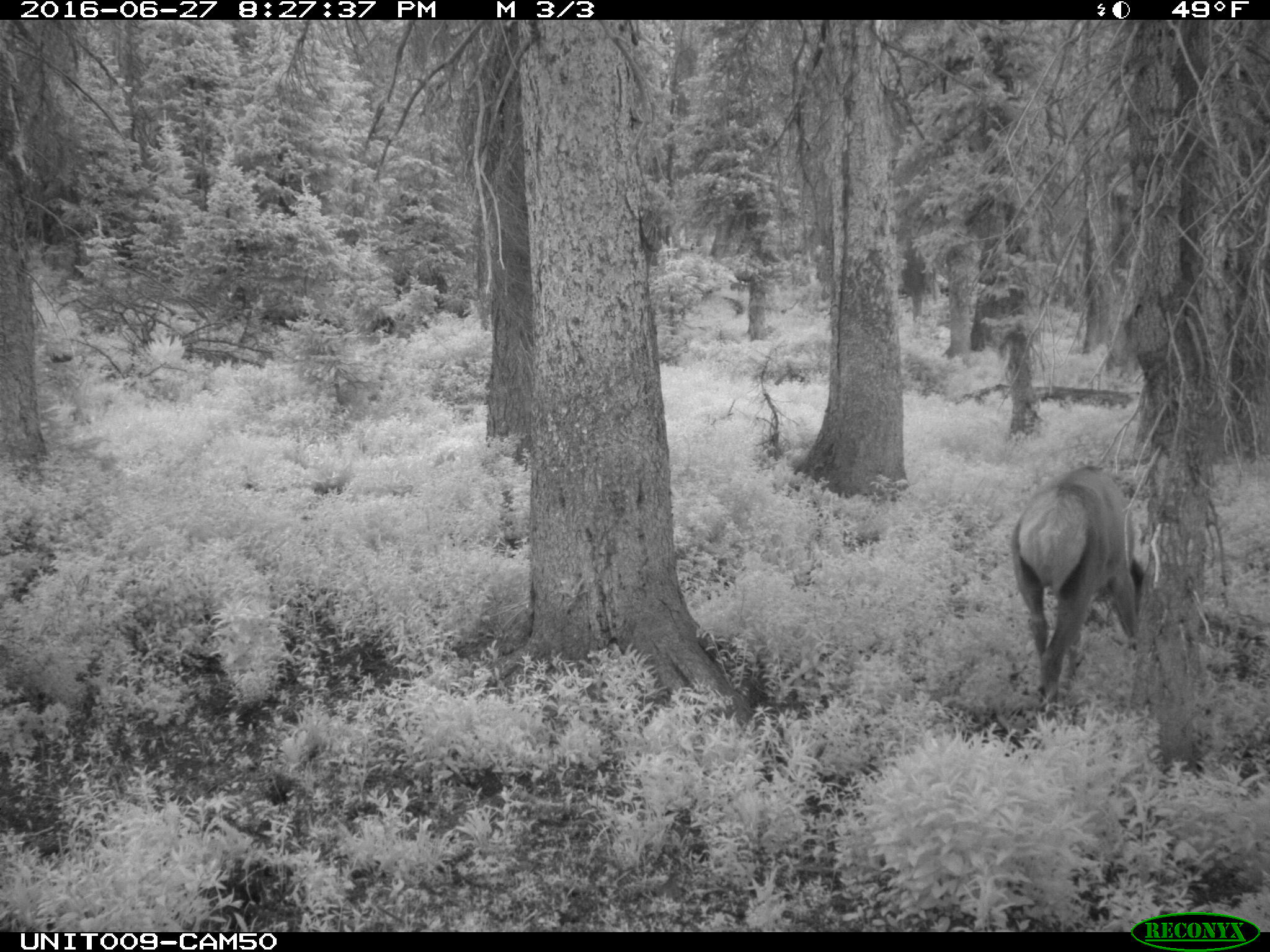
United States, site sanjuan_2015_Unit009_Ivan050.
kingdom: Animalia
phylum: Chordata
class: Mammalia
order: Artiodactyla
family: Cervidae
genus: Cervus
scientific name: Cervus elaphus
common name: red deer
Cervus elaphus (red deer).